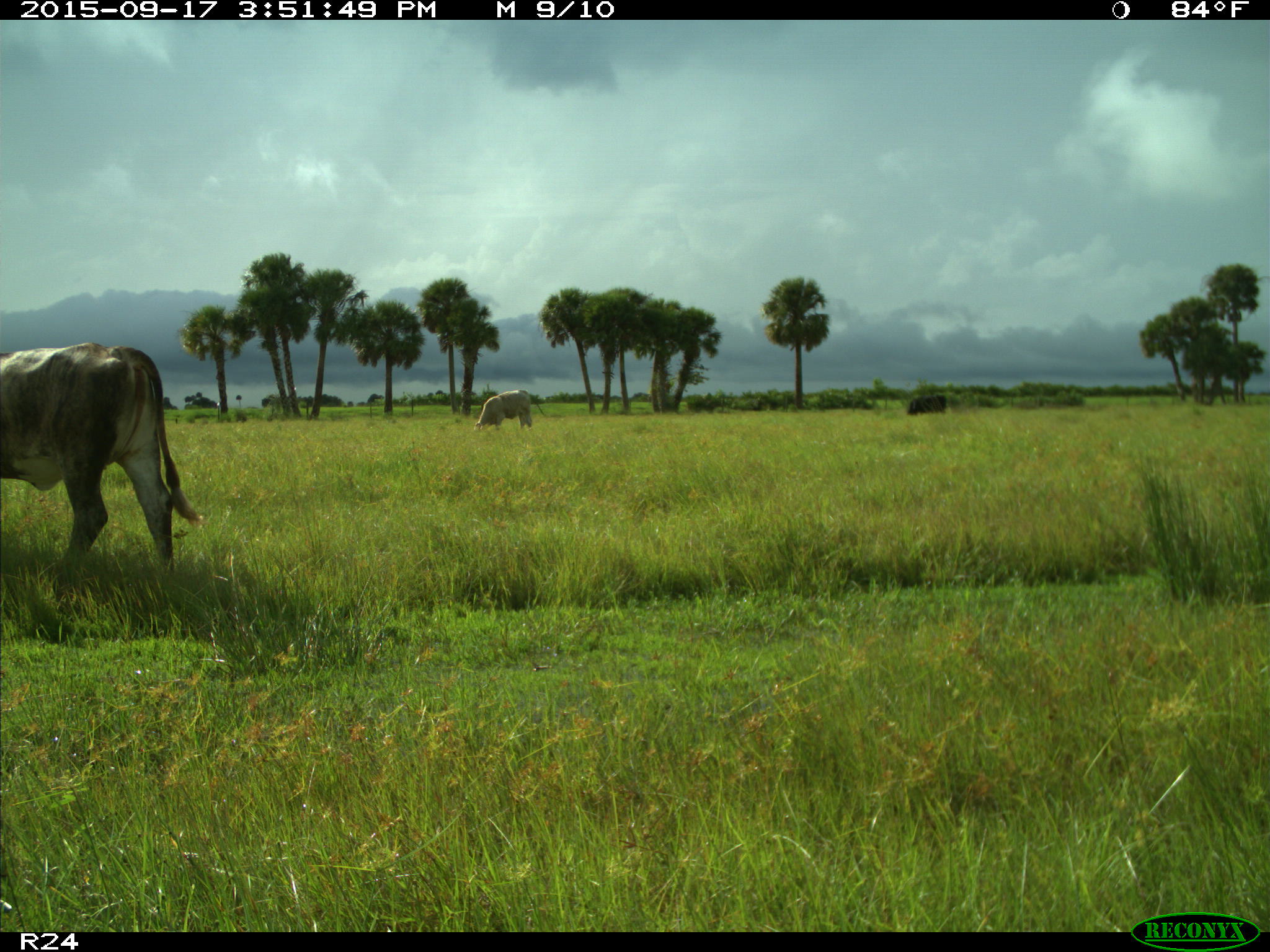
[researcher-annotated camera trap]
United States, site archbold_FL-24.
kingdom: Animalia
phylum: Chordata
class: Mammalia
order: Artiodactyla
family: Bovidae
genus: Bos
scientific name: Bos taurus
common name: domestic cow